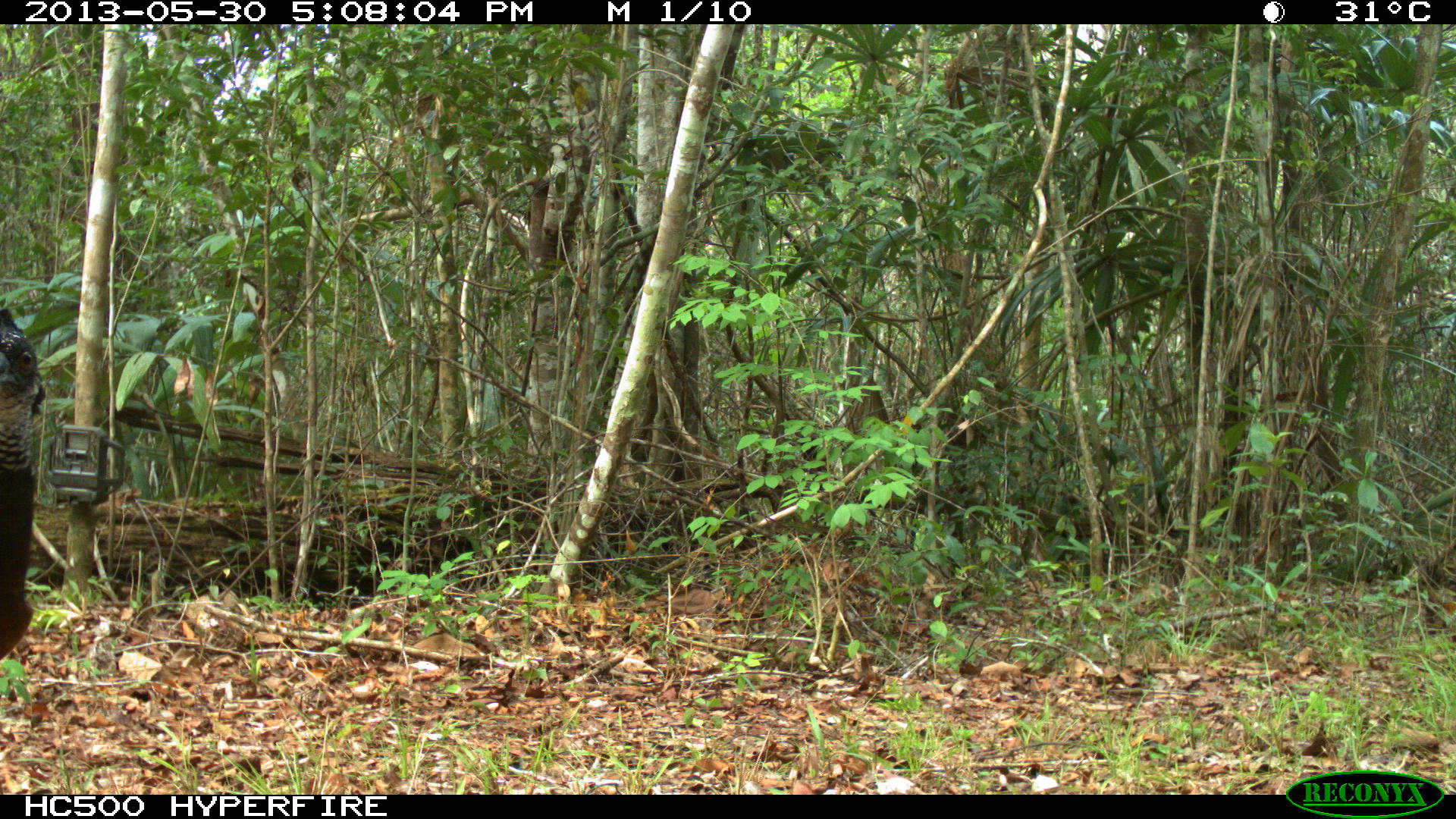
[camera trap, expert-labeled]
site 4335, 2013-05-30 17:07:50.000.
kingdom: Animalia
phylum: Chordata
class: Aves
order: Galliformes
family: Cracidae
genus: Crax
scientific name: Crax rubra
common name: great curassow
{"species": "Crax rubra (great curassow)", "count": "1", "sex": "female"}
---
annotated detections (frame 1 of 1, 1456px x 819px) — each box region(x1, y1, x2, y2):
crax rubra: region(0, 305, 46, 658)